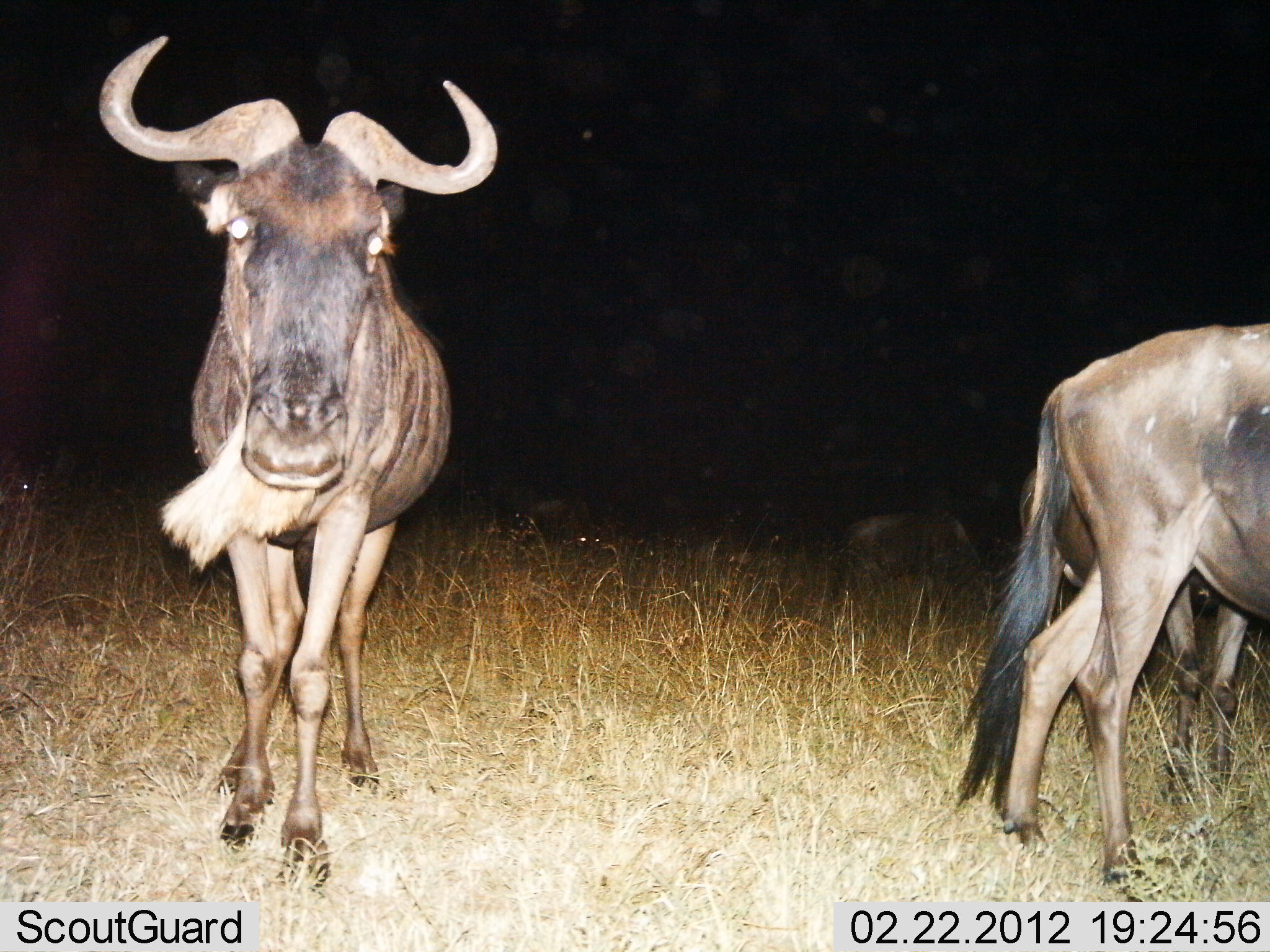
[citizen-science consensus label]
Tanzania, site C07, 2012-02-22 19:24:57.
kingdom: Animalia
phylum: Chordata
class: Mammalia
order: Artiodactyla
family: Bovidae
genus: Connochaetes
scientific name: Connochaetes taurinus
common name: blue wildebeest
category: wildebeest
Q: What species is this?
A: Wildebeest (blue wildebeest) (Connochaetes taurinus).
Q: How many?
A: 4.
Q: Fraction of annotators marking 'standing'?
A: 70%.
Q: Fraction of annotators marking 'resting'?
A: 15%.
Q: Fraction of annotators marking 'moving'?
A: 35%.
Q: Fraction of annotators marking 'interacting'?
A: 0%.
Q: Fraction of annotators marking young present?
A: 0%.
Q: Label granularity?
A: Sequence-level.